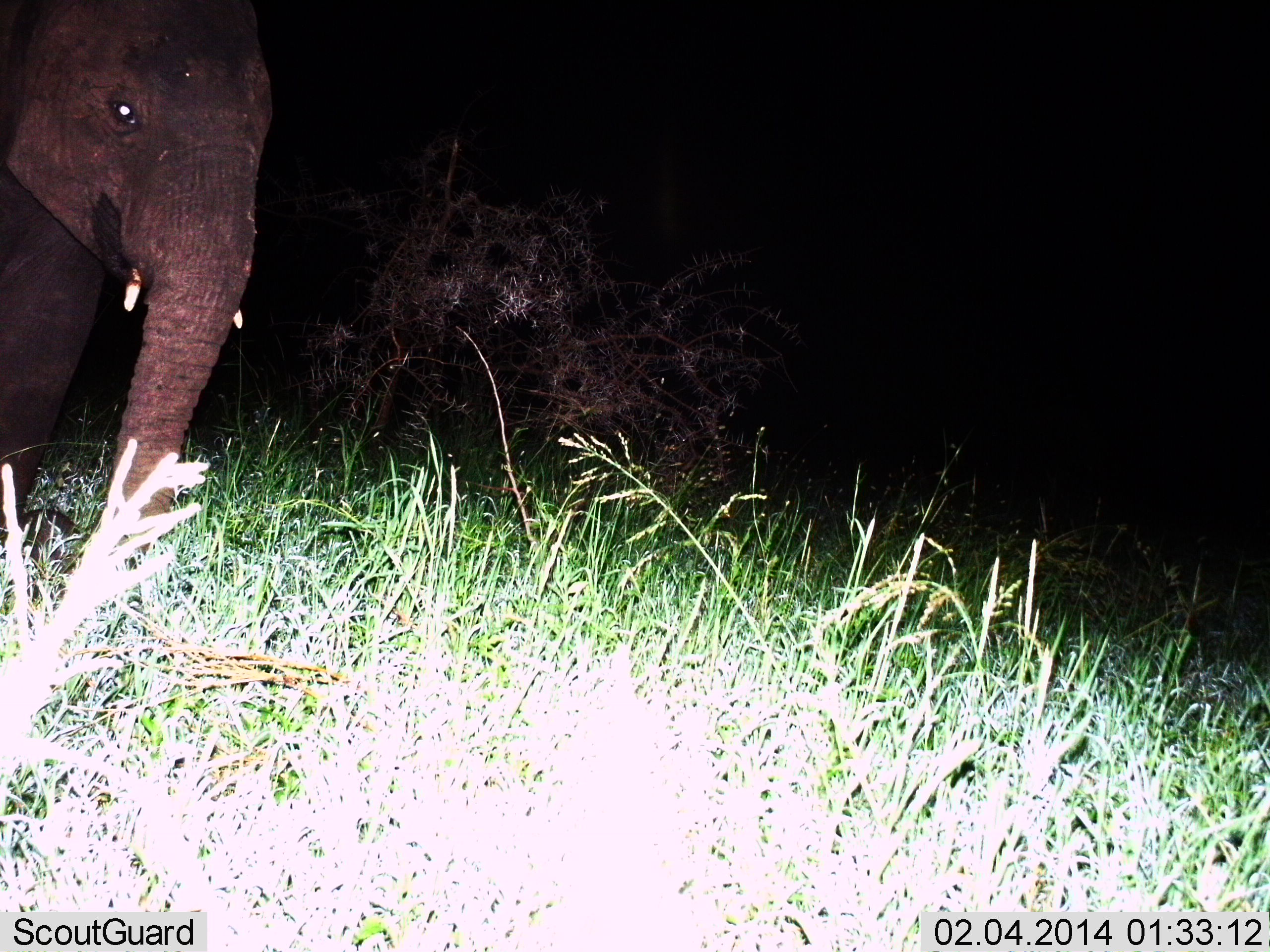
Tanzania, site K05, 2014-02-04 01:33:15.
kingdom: Animalia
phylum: Chordata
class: Mammalia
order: Proboscidea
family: Elephantidae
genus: Loxodonta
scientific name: Loxodonta africana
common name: african bush elephant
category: elephant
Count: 1.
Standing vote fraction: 70%.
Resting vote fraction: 0%.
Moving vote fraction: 30%.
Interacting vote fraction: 0%.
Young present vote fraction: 0%.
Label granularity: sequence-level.